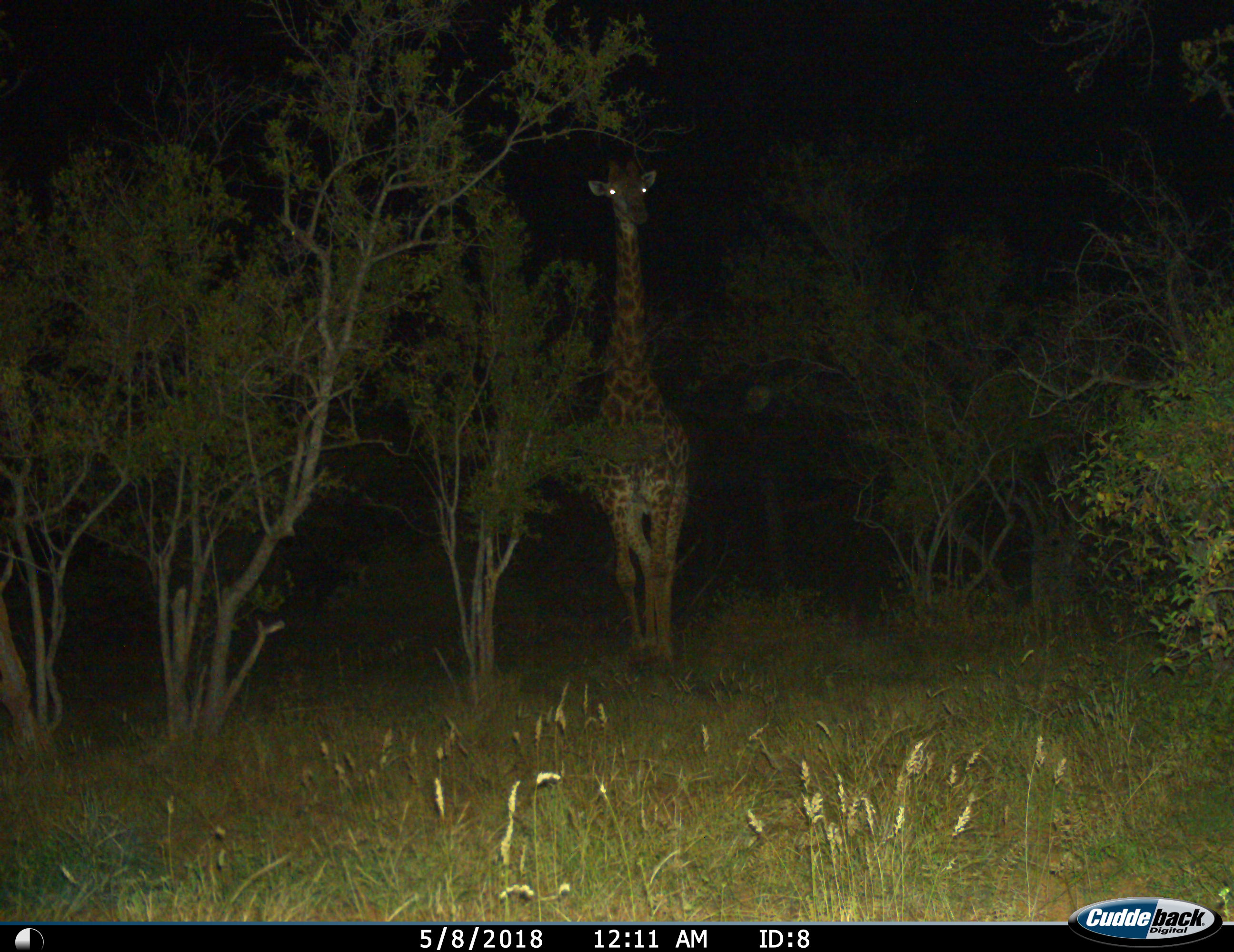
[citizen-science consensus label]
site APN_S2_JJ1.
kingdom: Animalia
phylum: Chordata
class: Mammalia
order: Artiodactyla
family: Giraffidae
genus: Giraffa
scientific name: Giraffa camelopardalis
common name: giraffe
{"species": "giraffe (Giraffa camelopardalis)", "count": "1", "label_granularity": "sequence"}